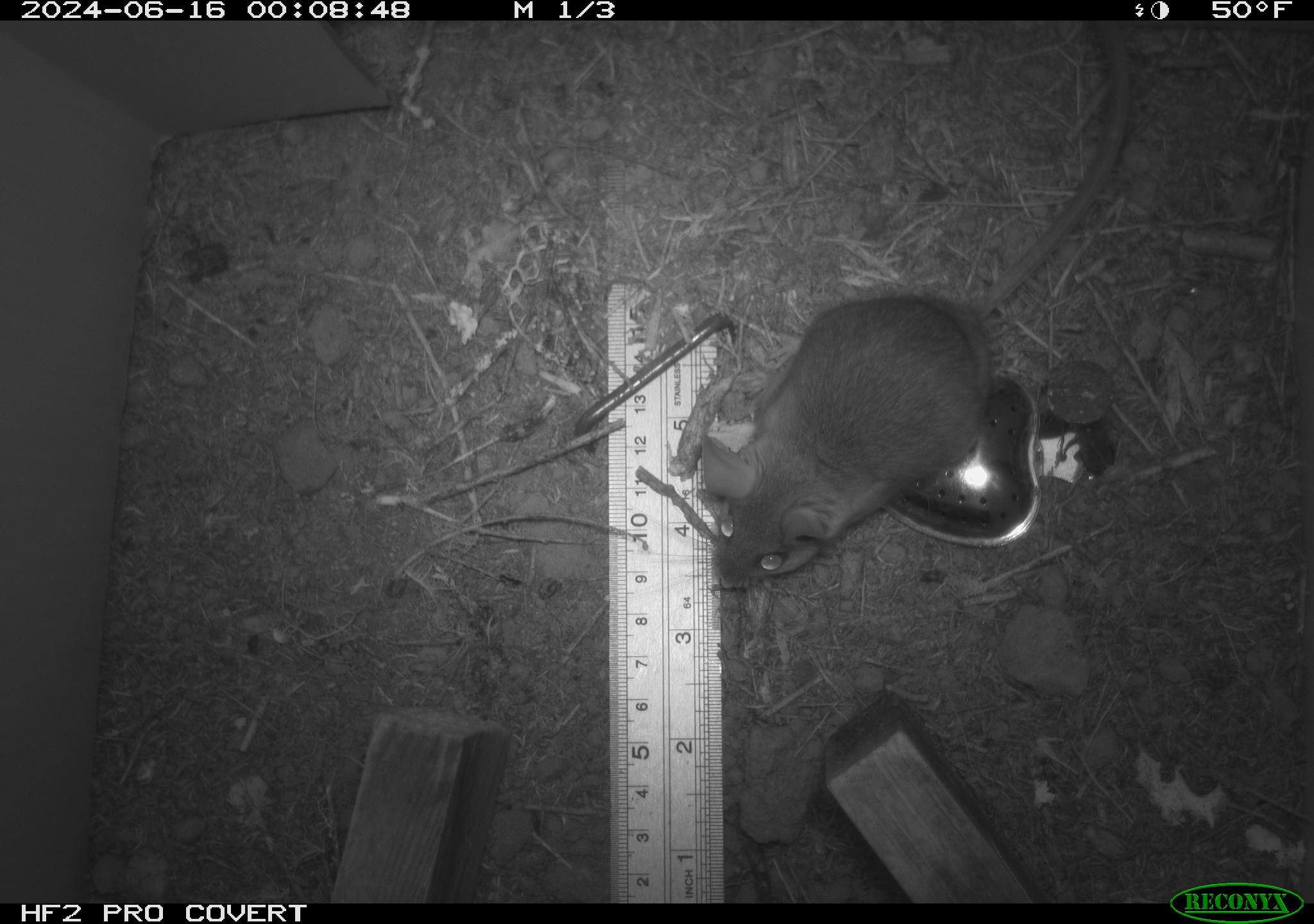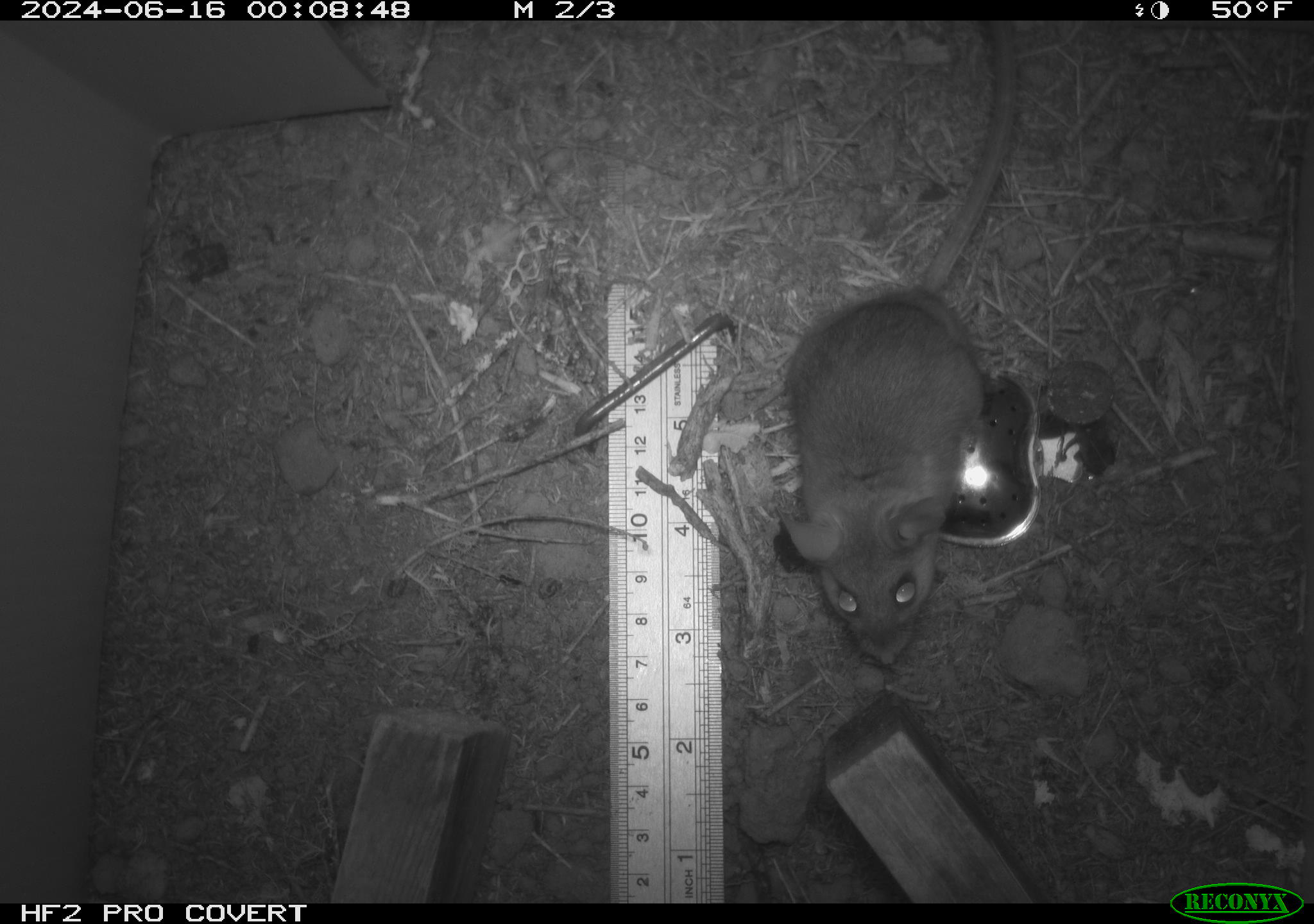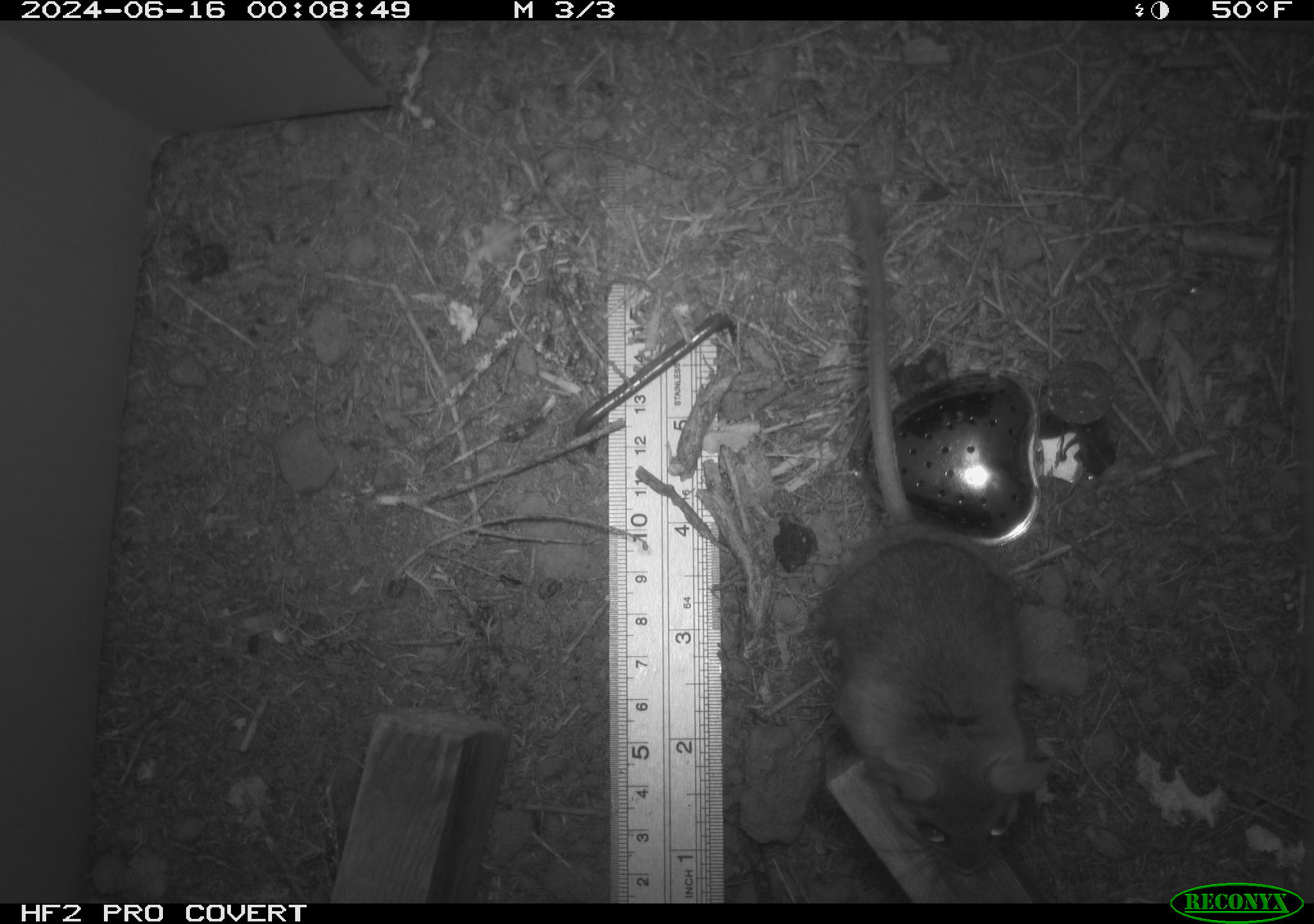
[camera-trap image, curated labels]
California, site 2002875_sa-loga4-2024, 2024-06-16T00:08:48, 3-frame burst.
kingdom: Animalia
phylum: Chordata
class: Mammalia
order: Rodentia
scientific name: Rodentia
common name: mouse species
Mouse species (Rodentia).